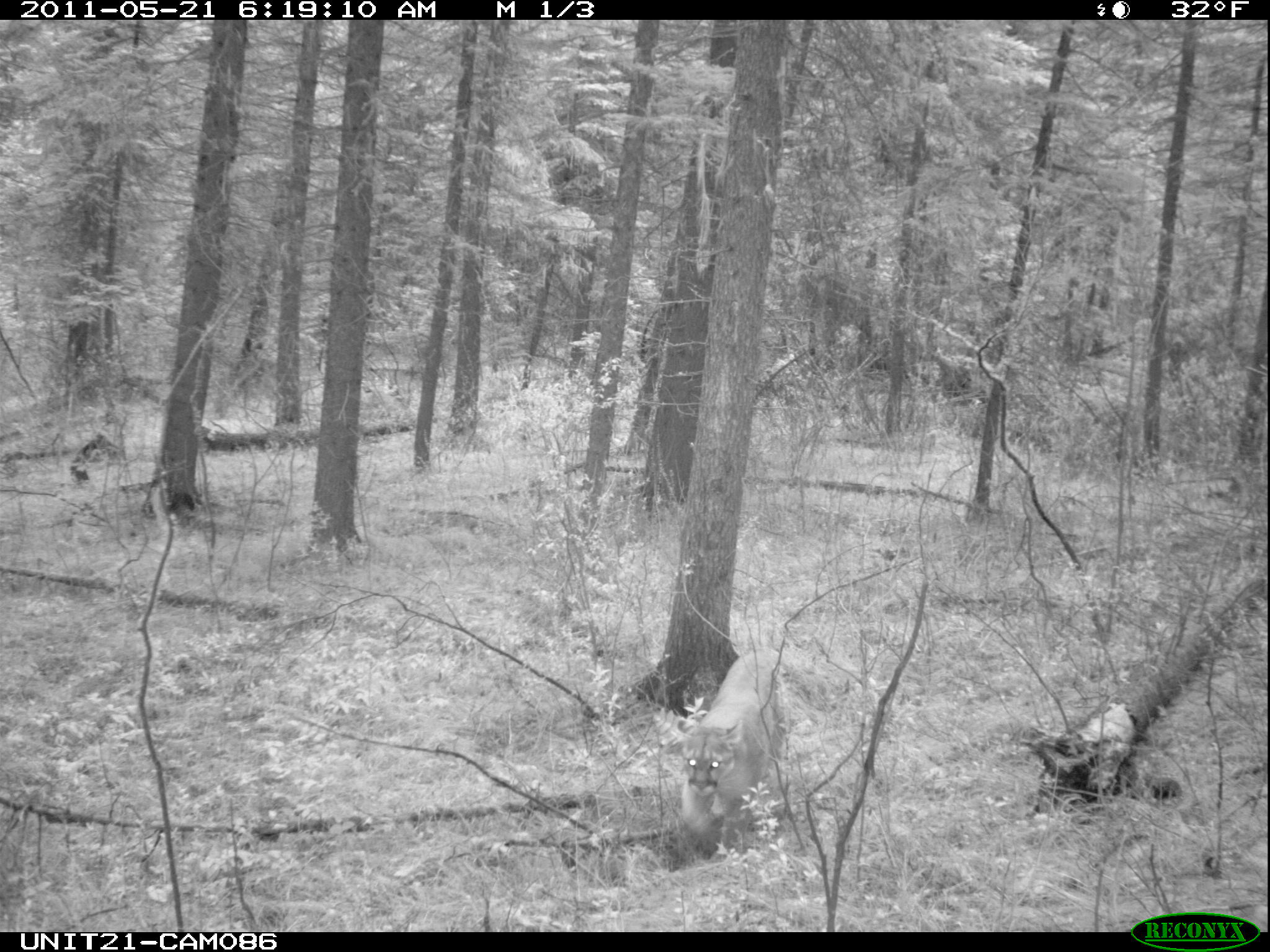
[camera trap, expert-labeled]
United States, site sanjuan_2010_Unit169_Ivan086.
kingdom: Animalia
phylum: Chordata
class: Mammalia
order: Carnivora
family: Felidae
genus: Puma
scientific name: Puma concolor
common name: mountain lion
Puma concolor (mountain lion).